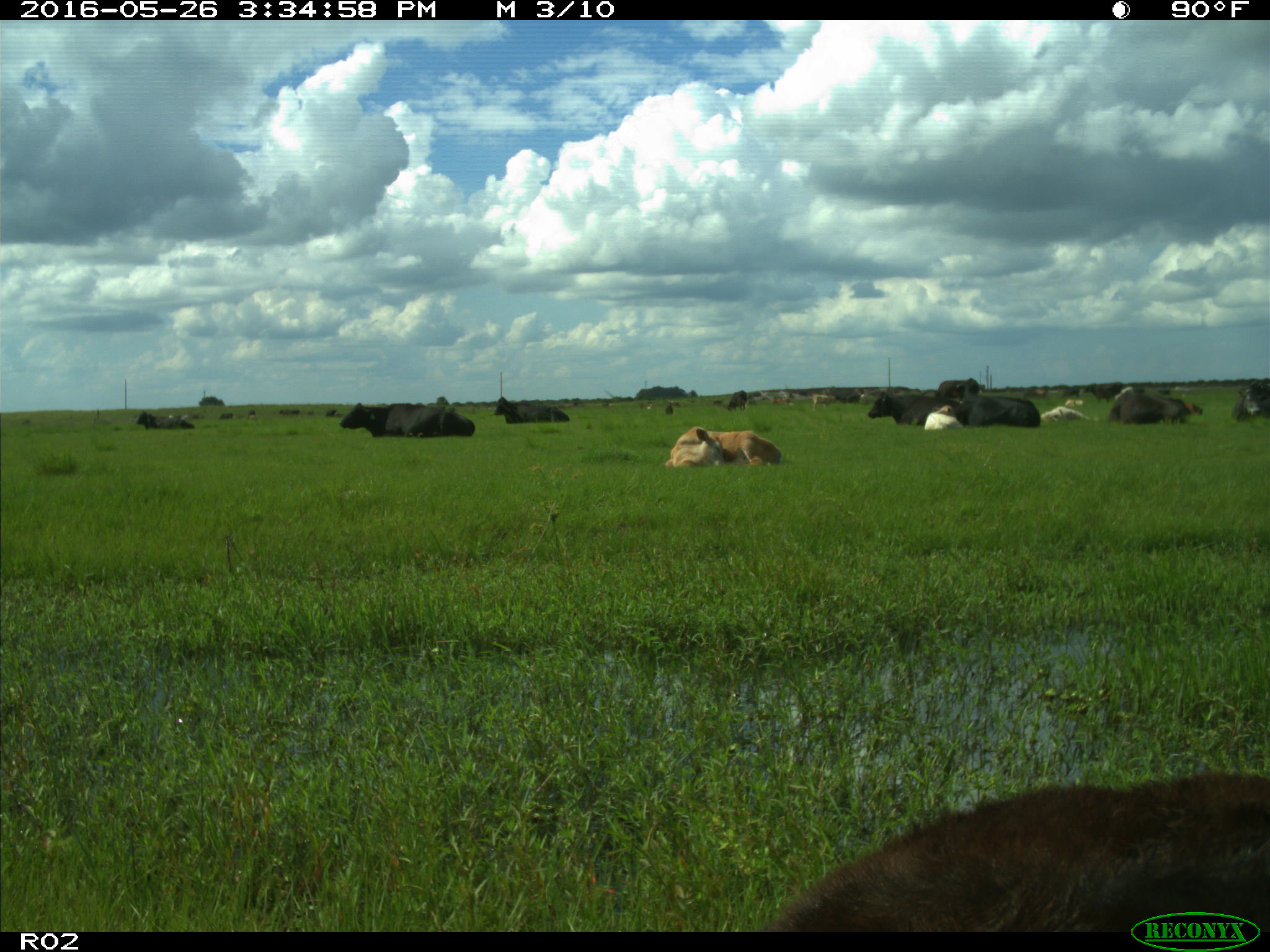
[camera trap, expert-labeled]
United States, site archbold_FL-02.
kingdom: Animalia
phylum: Chordata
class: Mammalia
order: Artiodactyla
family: Bovidae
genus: Bos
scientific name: Bos taurus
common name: domestic cow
Bos taurus (domestic cow).